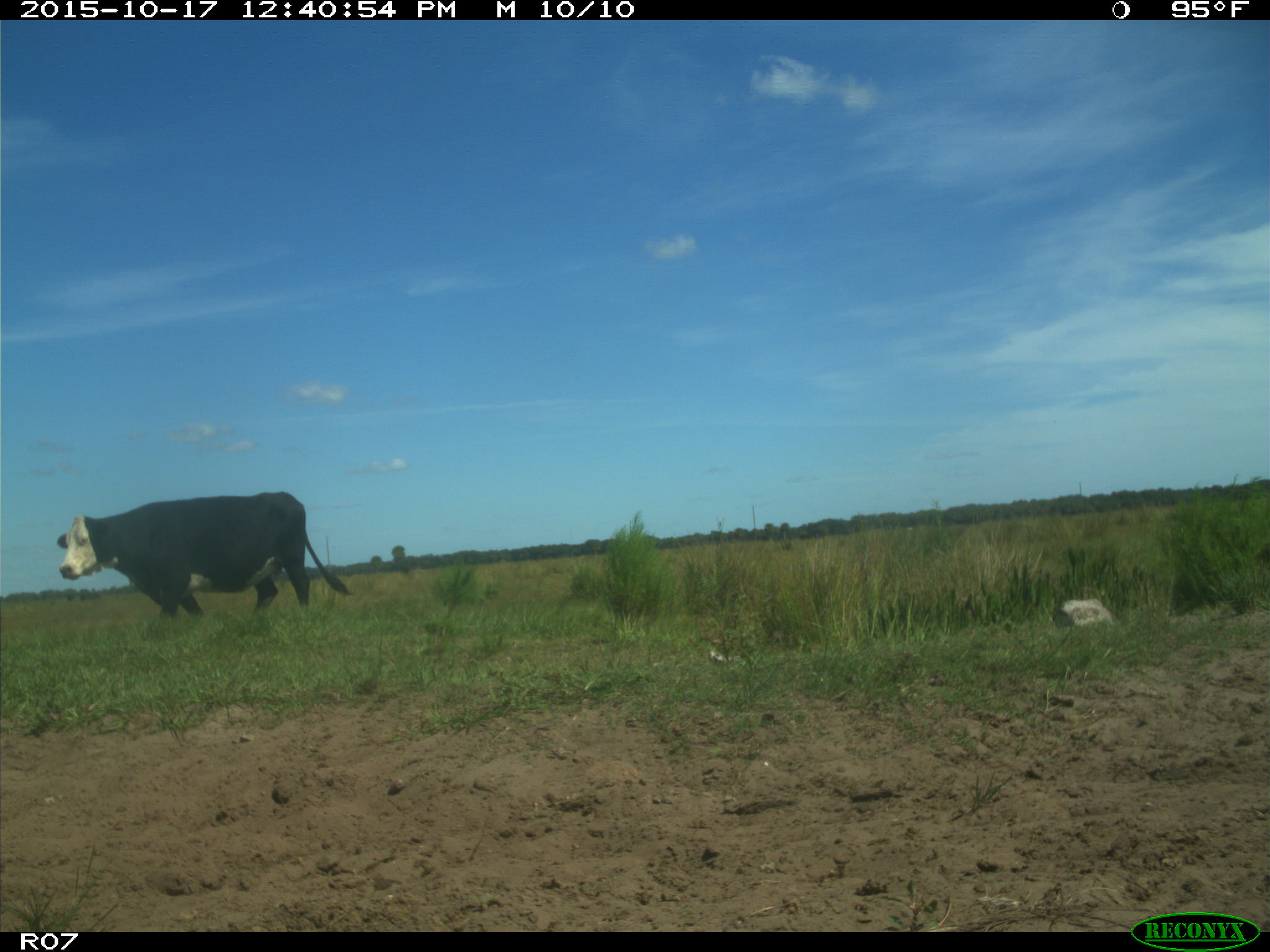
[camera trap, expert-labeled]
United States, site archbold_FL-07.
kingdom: Animalia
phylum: Chordata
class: Mammalia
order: Artiodactyla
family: Bovidae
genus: Bos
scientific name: Bos taurus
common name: domestic cow